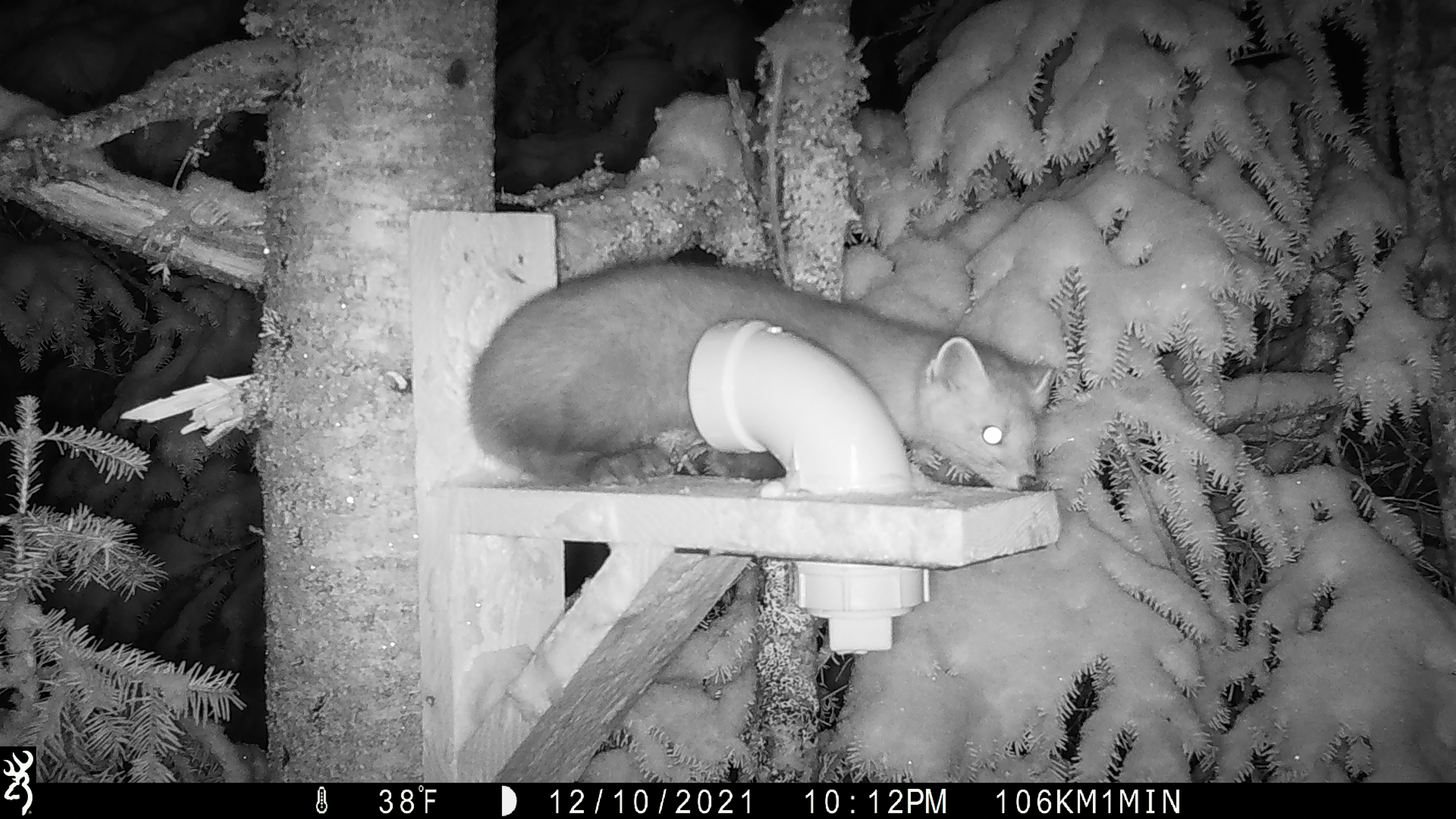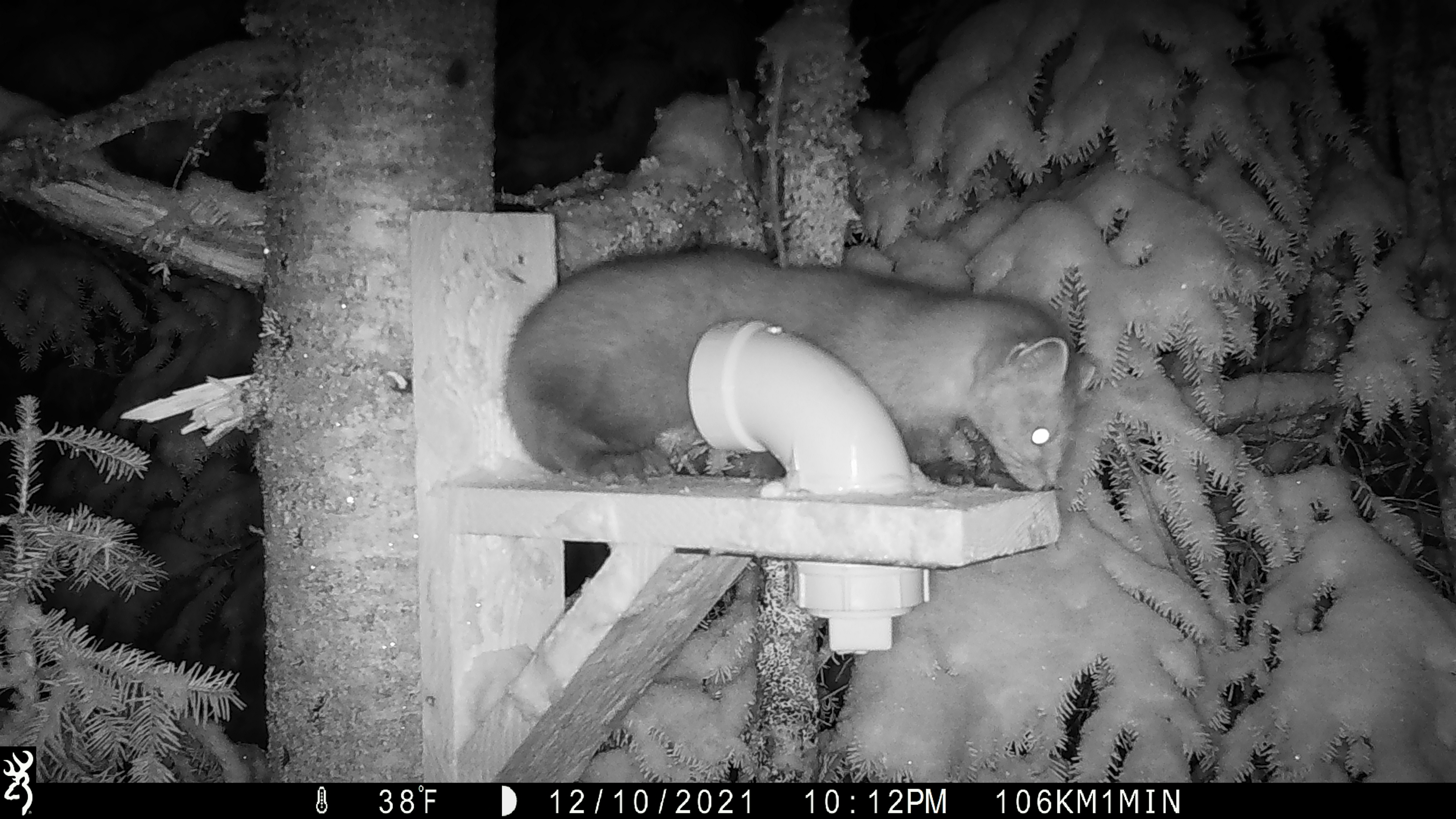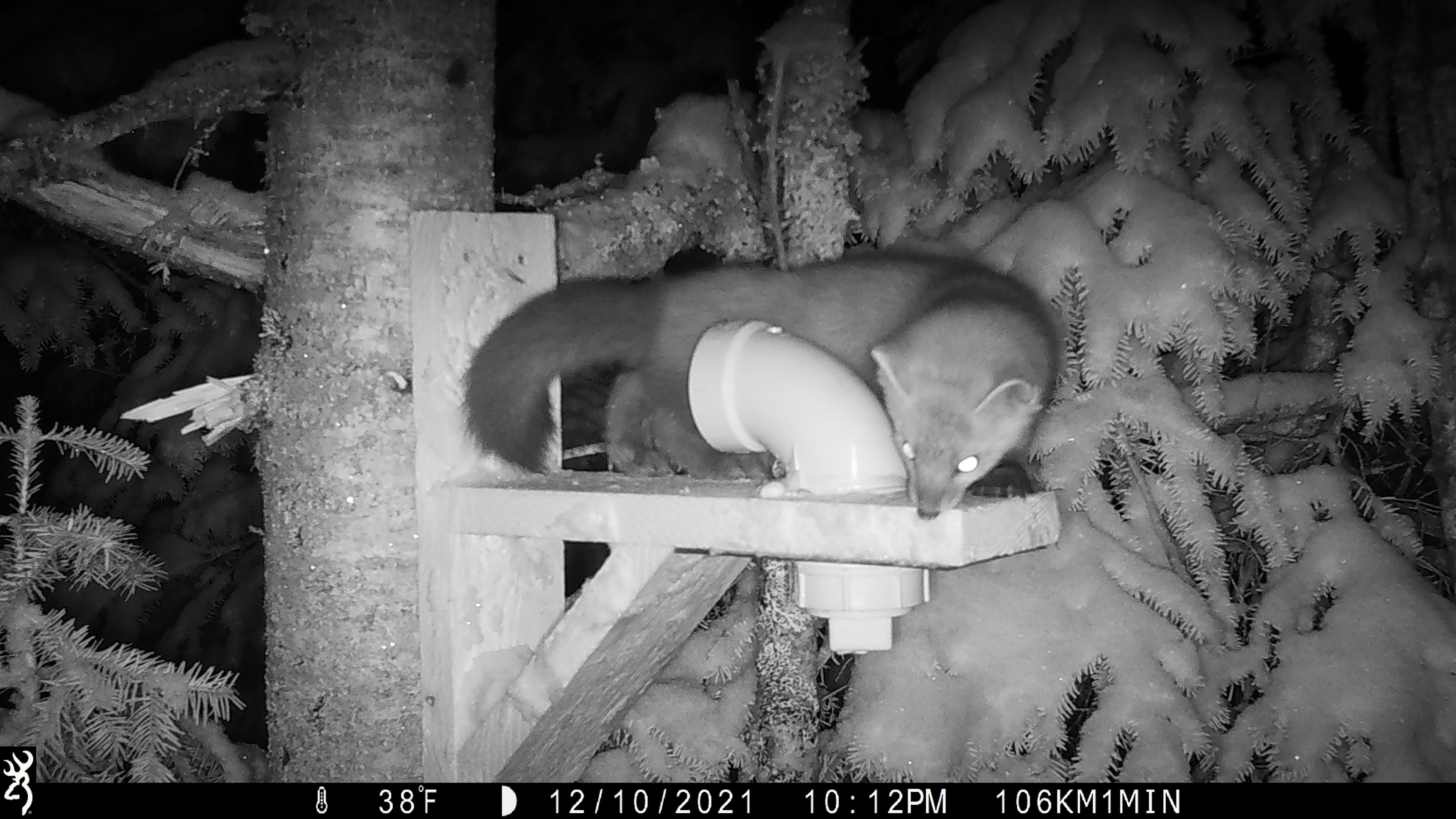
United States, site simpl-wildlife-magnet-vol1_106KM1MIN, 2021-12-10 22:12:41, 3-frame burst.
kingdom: Animalia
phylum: Chordata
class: Mammalia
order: Carnivora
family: Mustelidae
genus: Martes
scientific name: Martes americana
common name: american marten